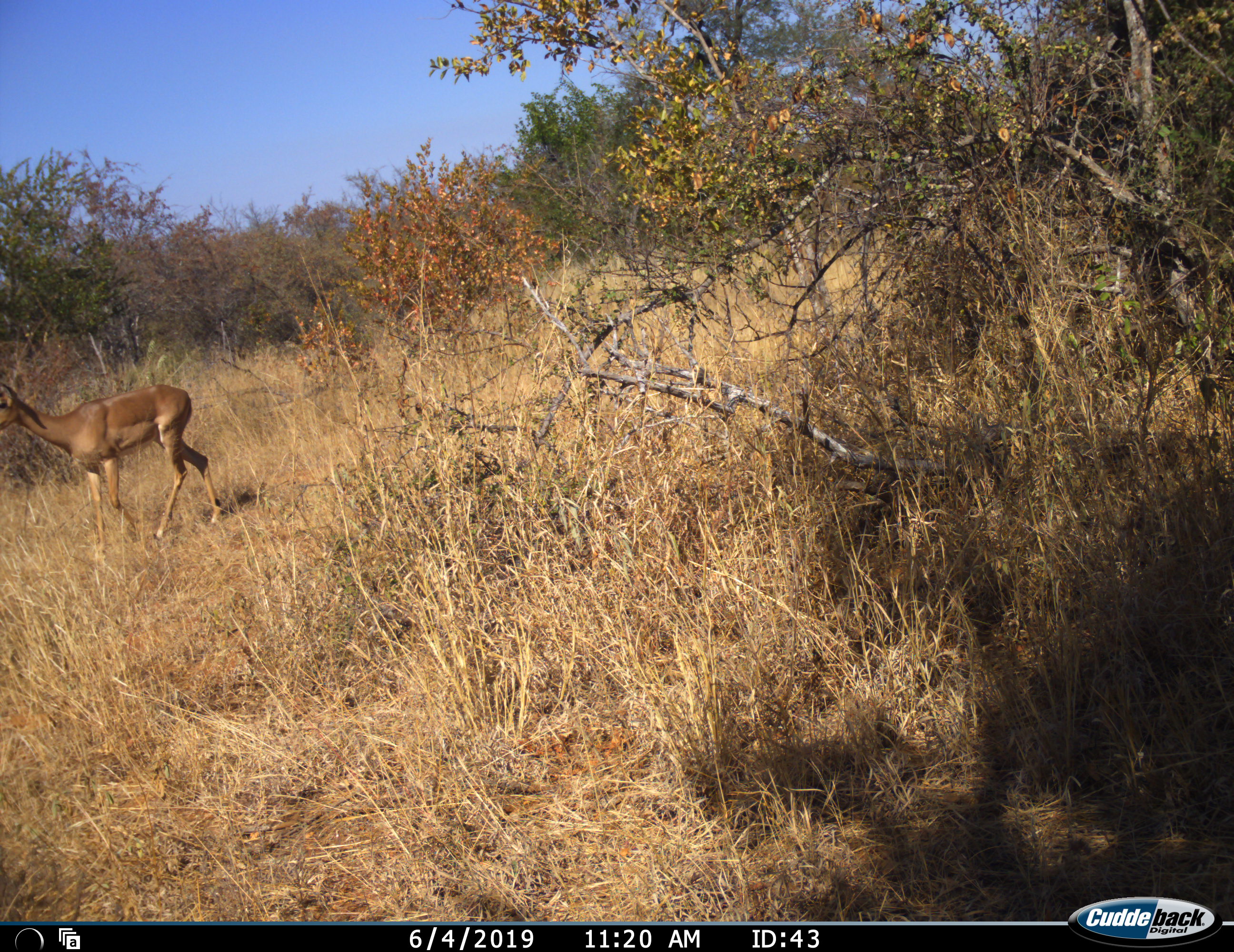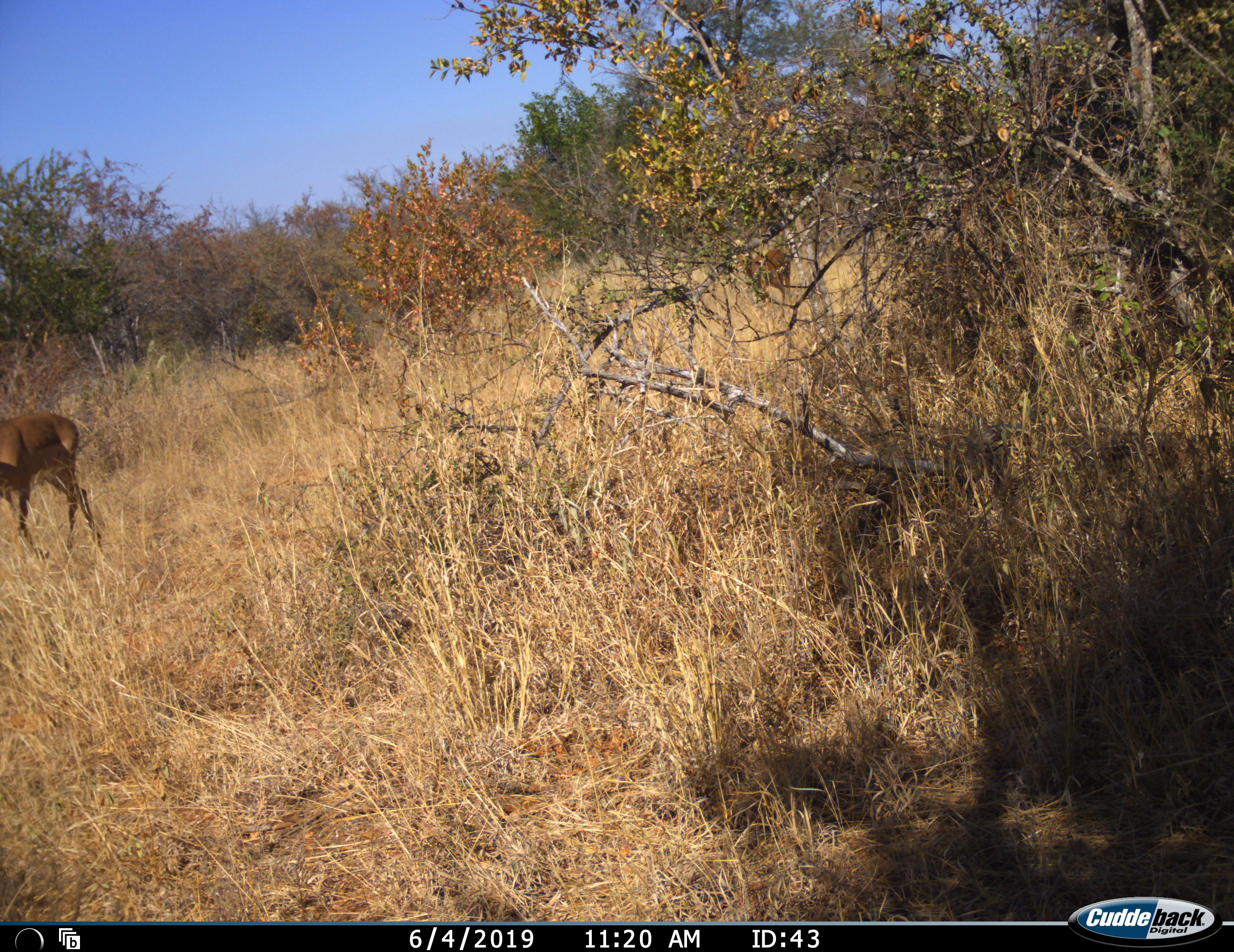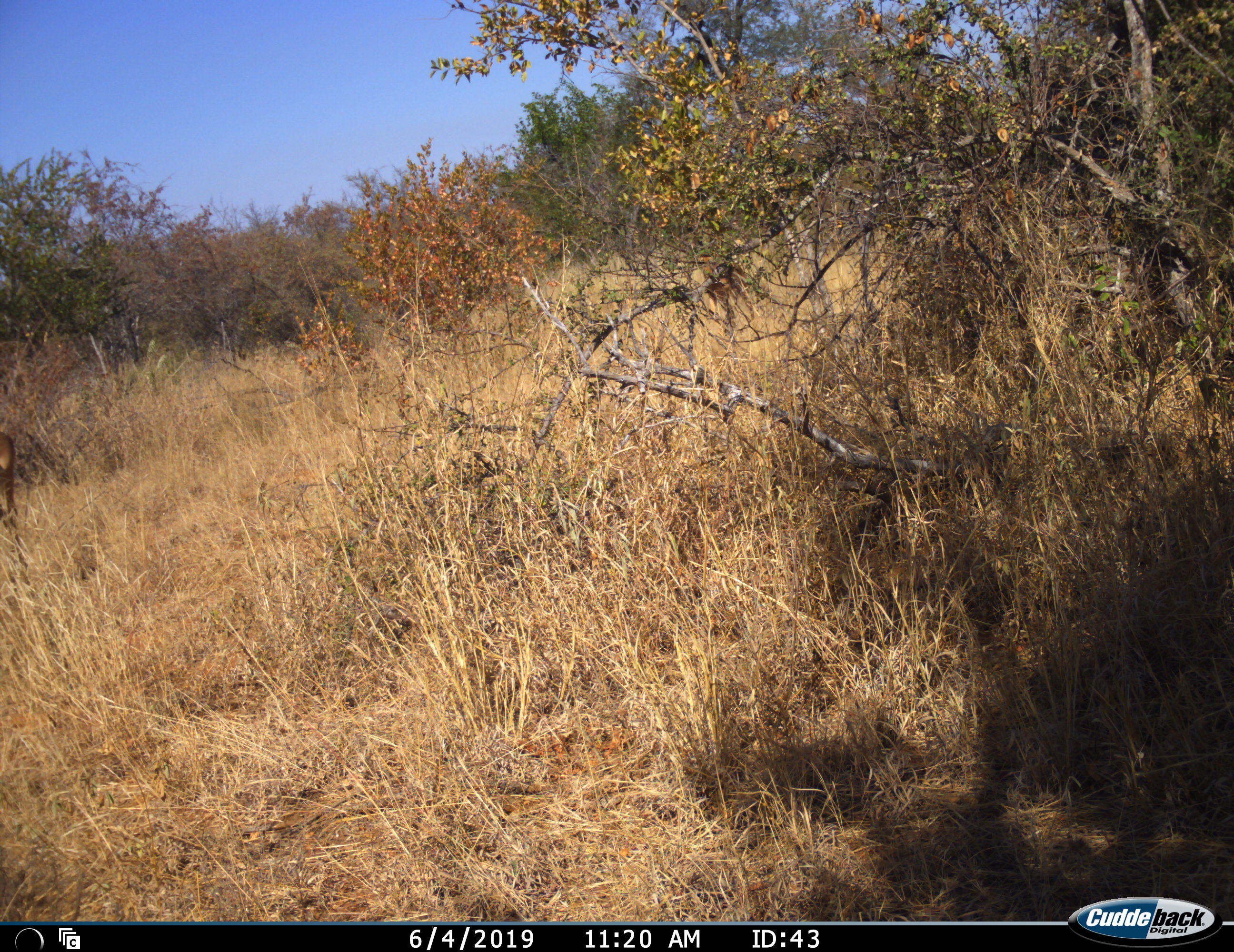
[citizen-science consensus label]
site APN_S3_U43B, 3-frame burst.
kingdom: Animalia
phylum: Chordata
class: Mammalia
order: Artiodactyla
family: Bovidae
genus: Aepyceros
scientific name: Aepyceros melampus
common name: impala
Impala (Aepyceros melampus), count 2. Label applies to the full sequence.